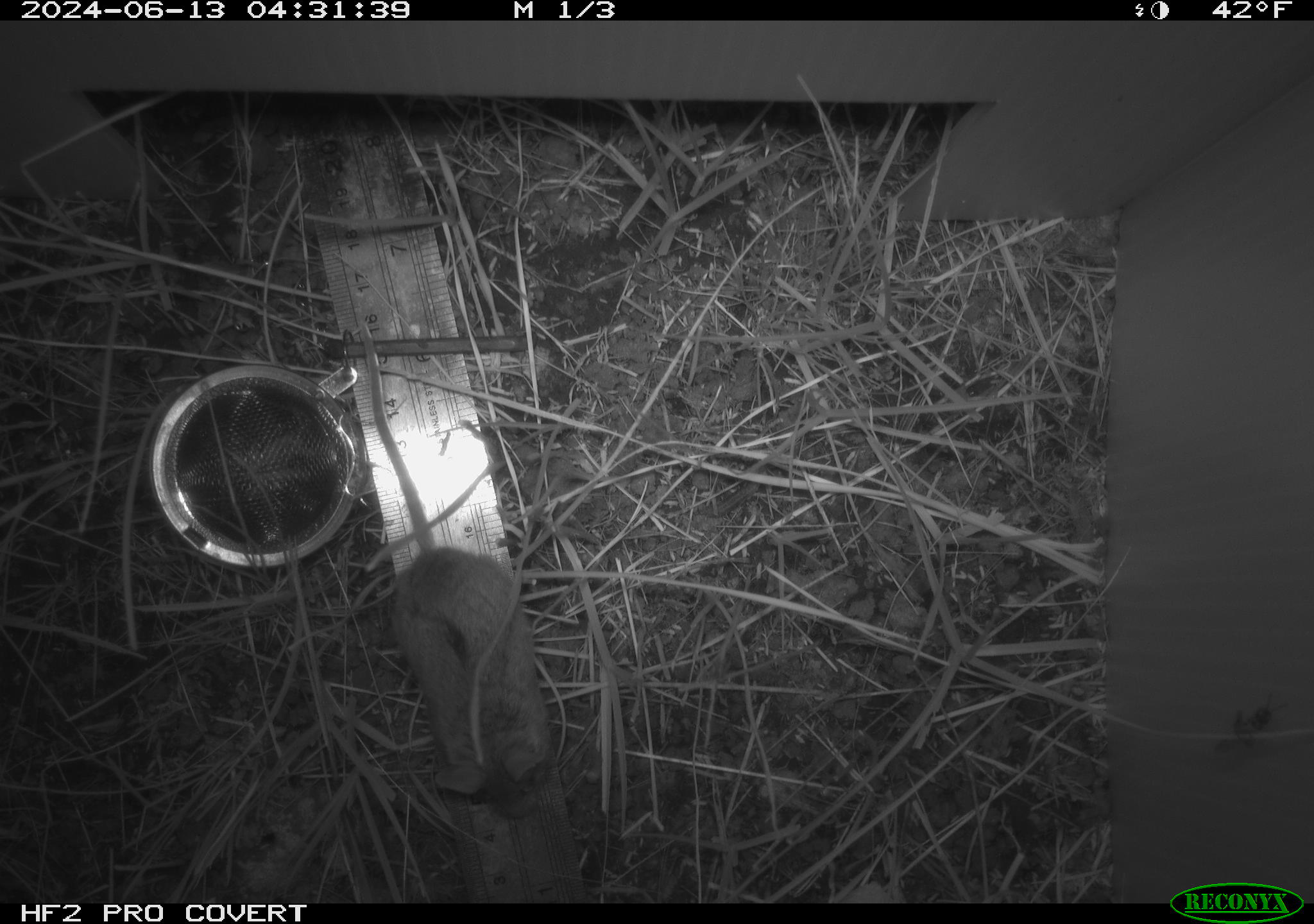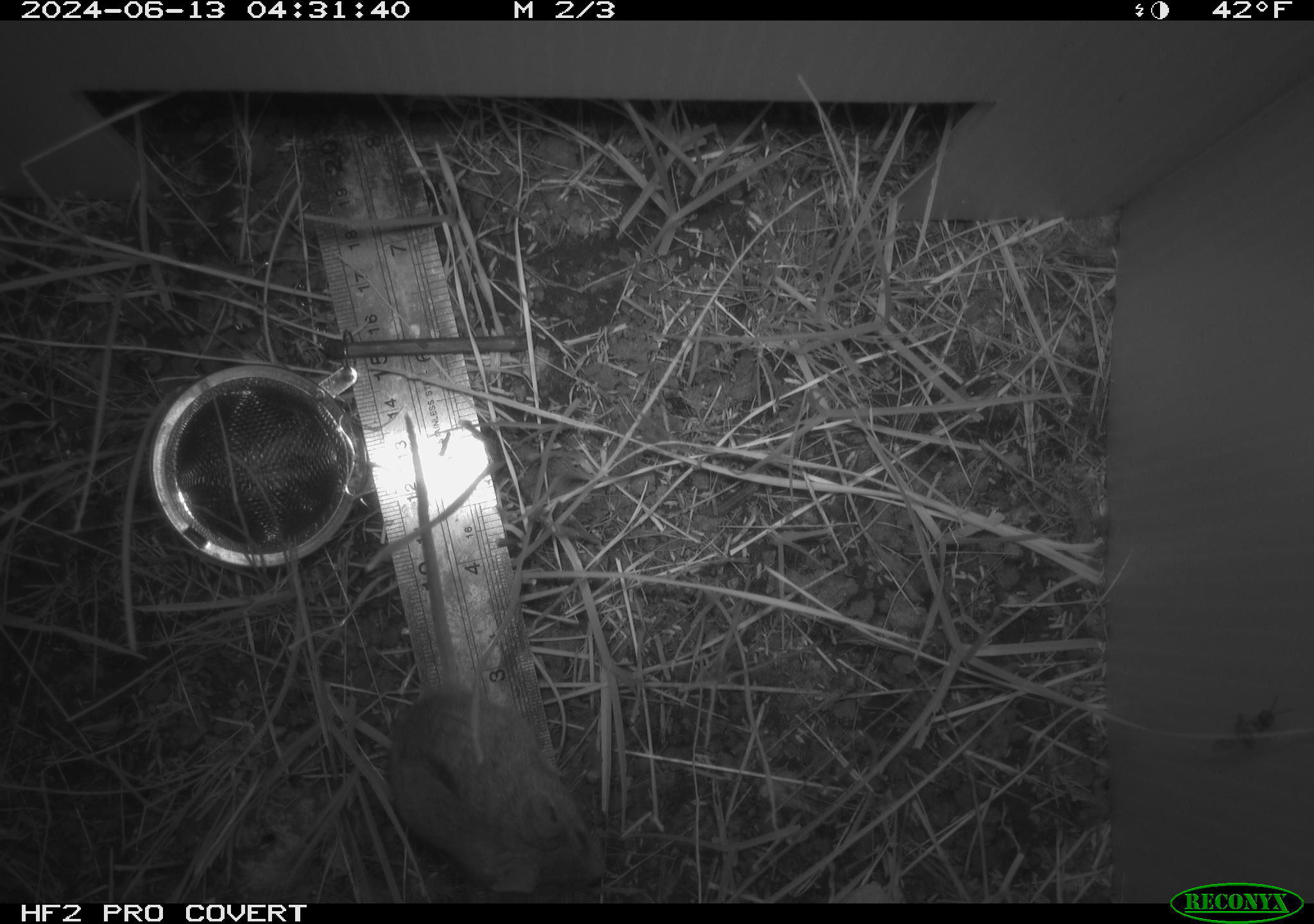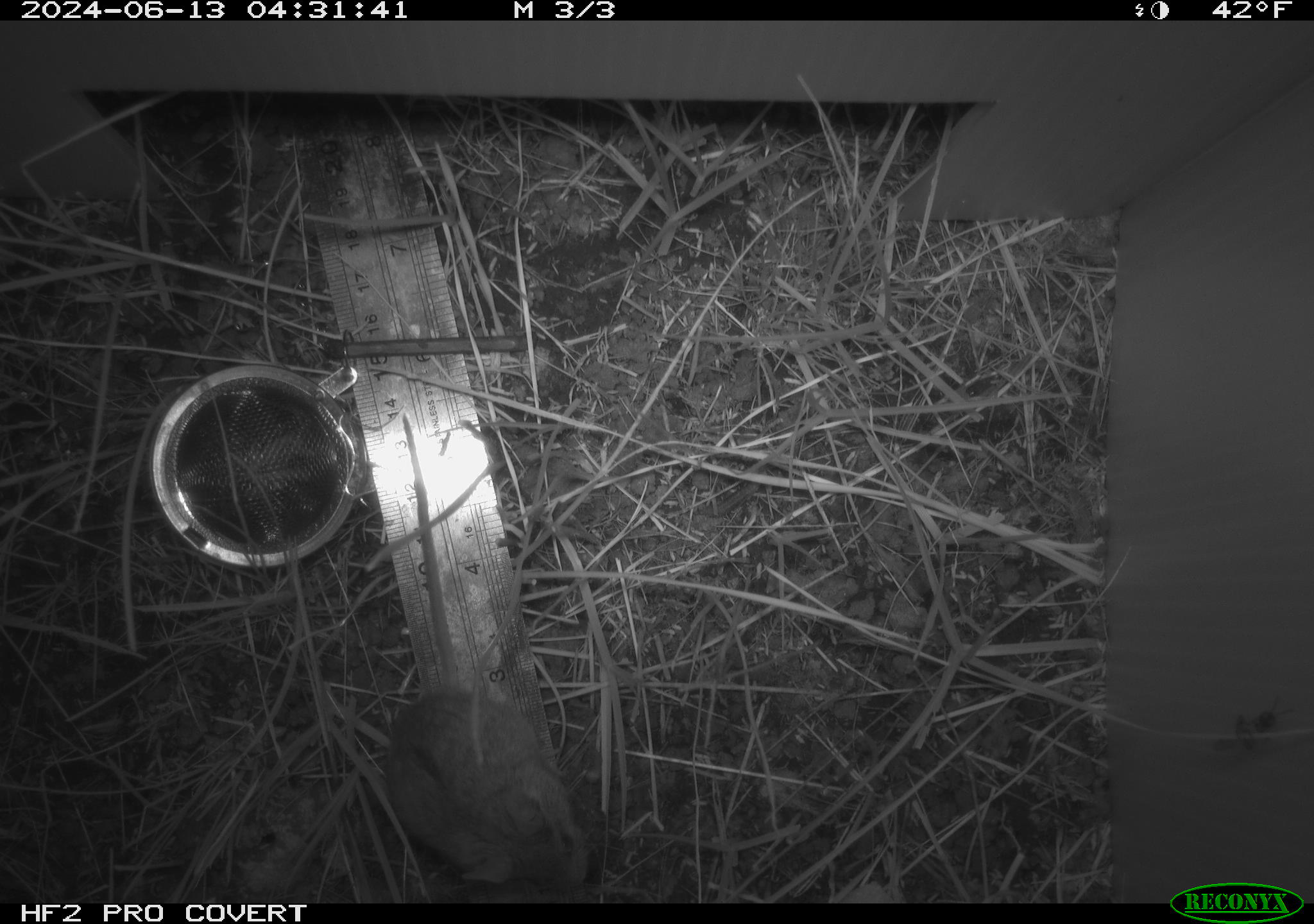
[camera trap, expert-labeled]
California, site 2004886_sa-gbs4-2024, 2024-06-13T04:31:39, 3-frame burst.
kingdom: Animalia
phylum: Chordata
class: Mammalia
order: Rodentia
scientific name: Rodentia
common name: mouse species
Mouse species (Rodentia).